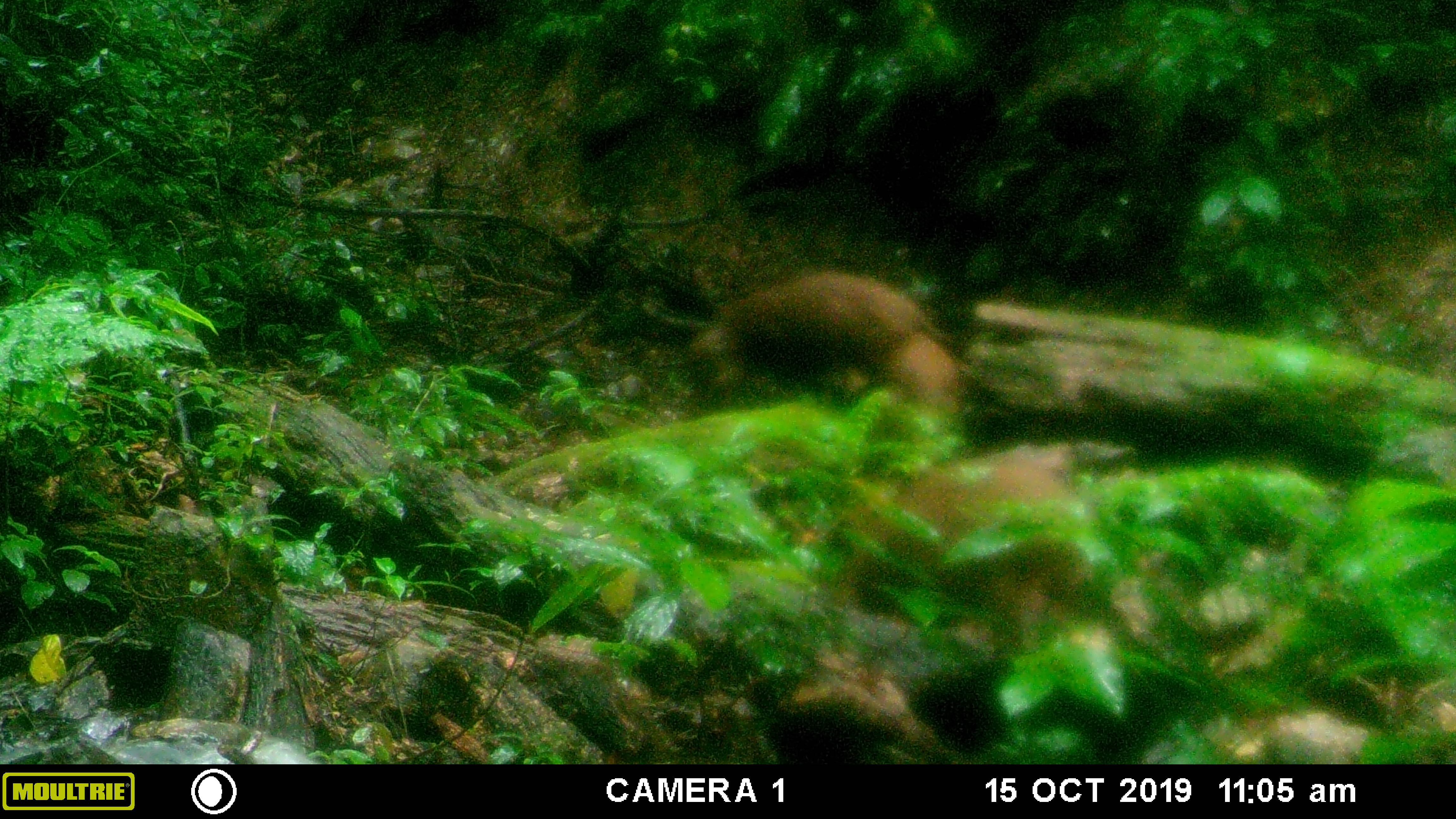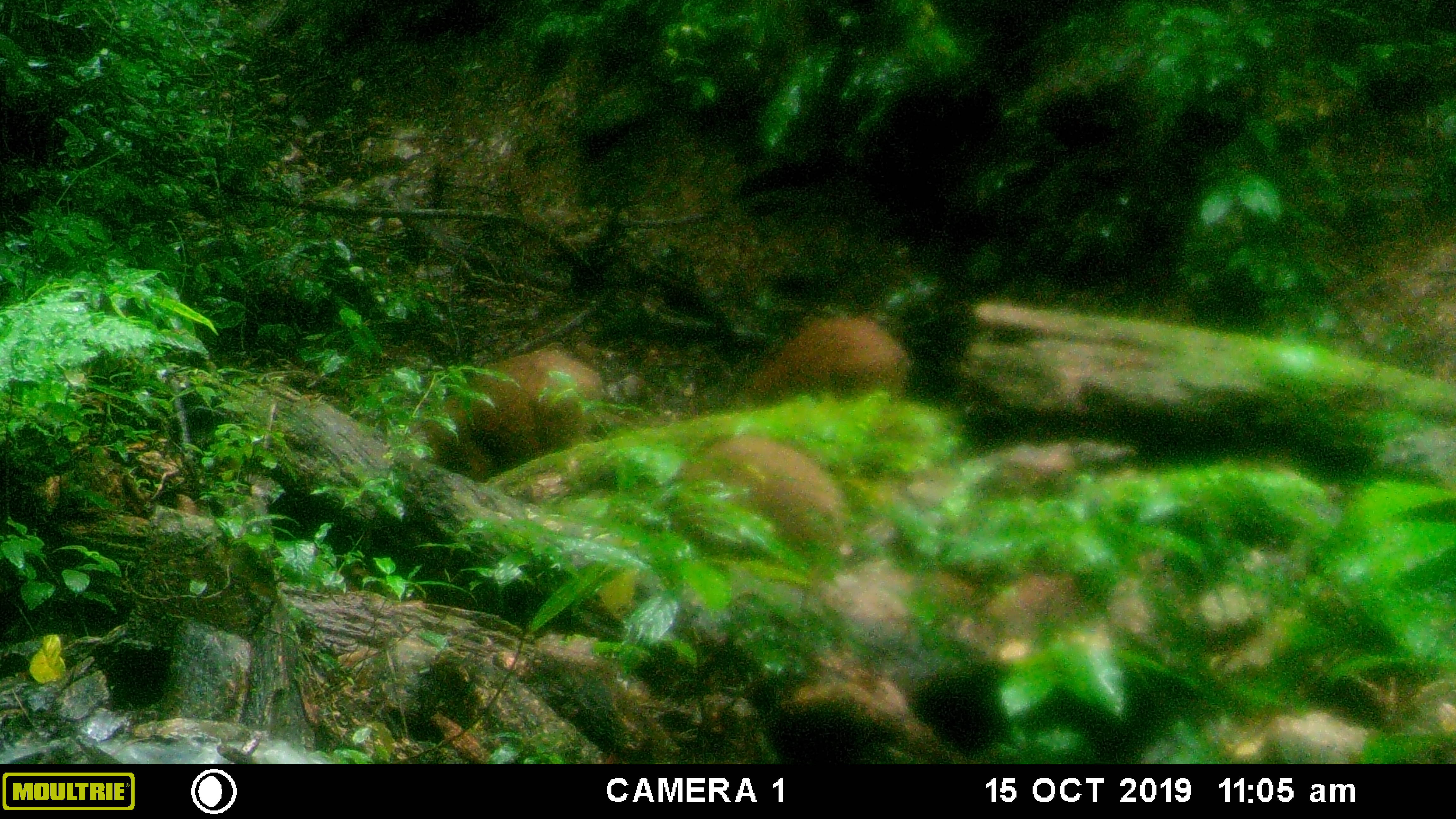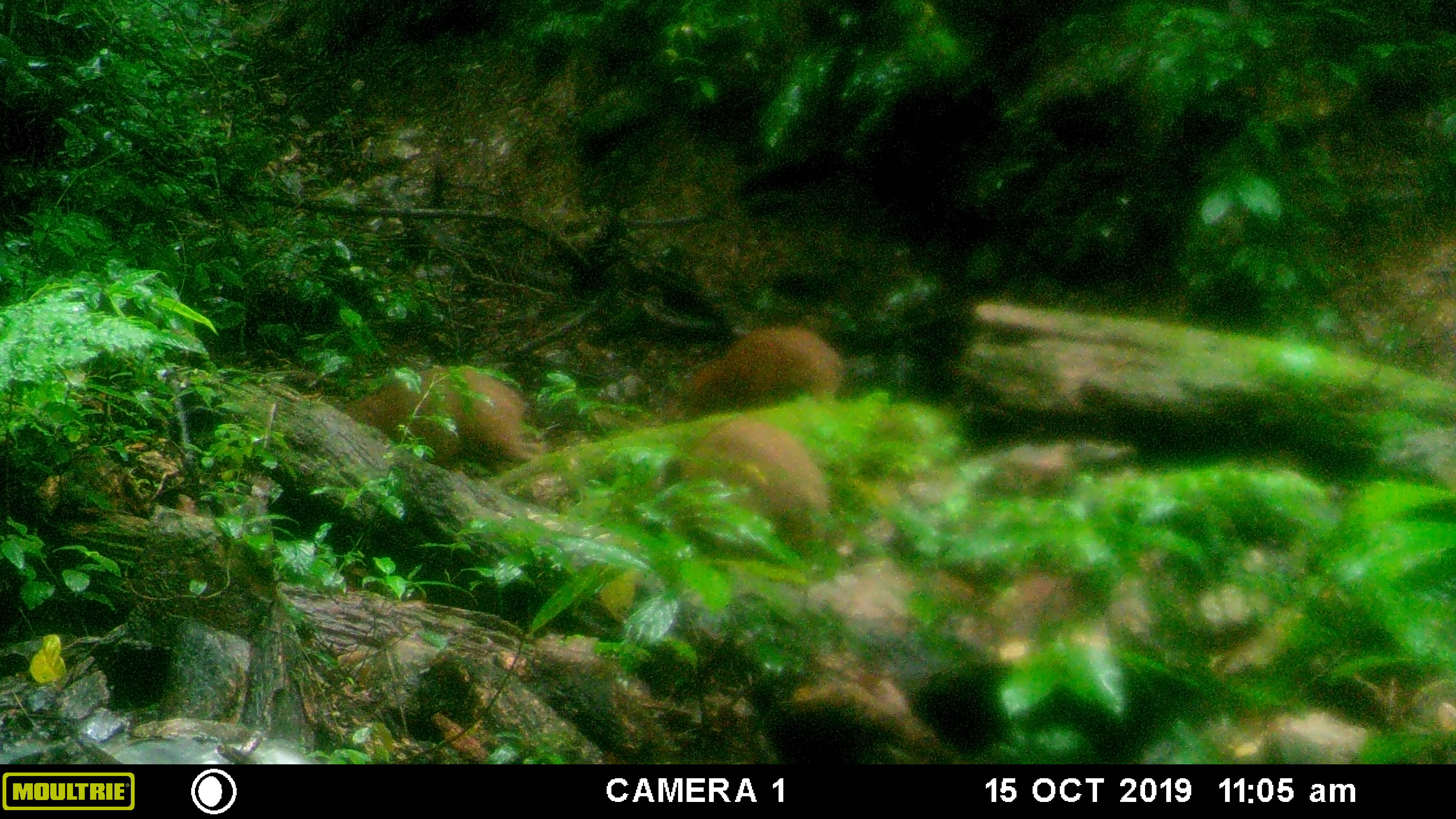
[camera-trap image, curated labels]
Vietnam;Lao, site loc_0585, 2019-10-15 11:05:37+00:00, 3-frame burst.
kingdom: Animalia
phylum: Chordata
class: Mammalia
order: Artiodactyla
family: Suidae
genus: Sus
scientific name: Sus scrofa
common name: eurasian wild pig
Eurasian wild pig (Sus scrofa). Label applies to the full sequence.